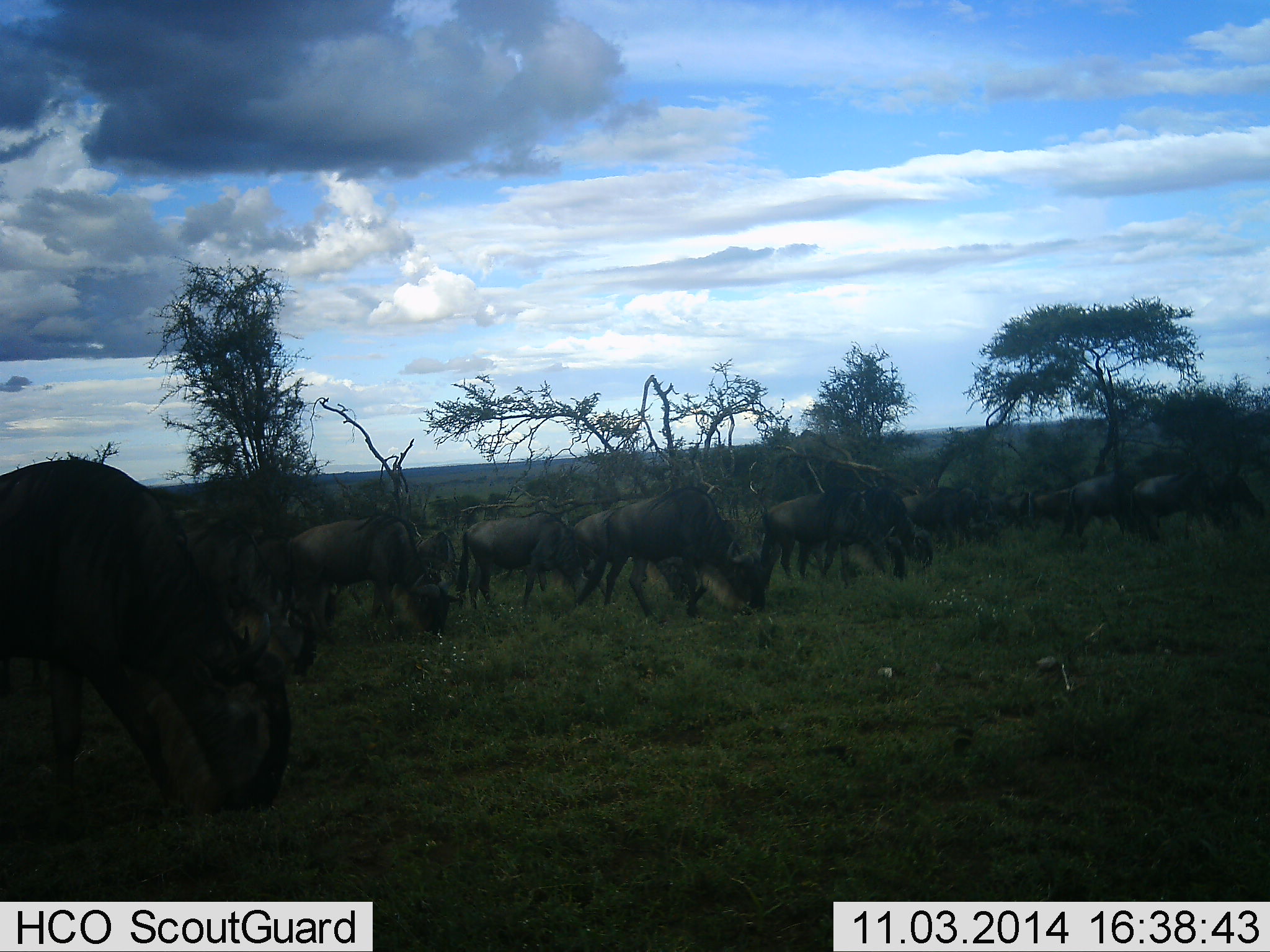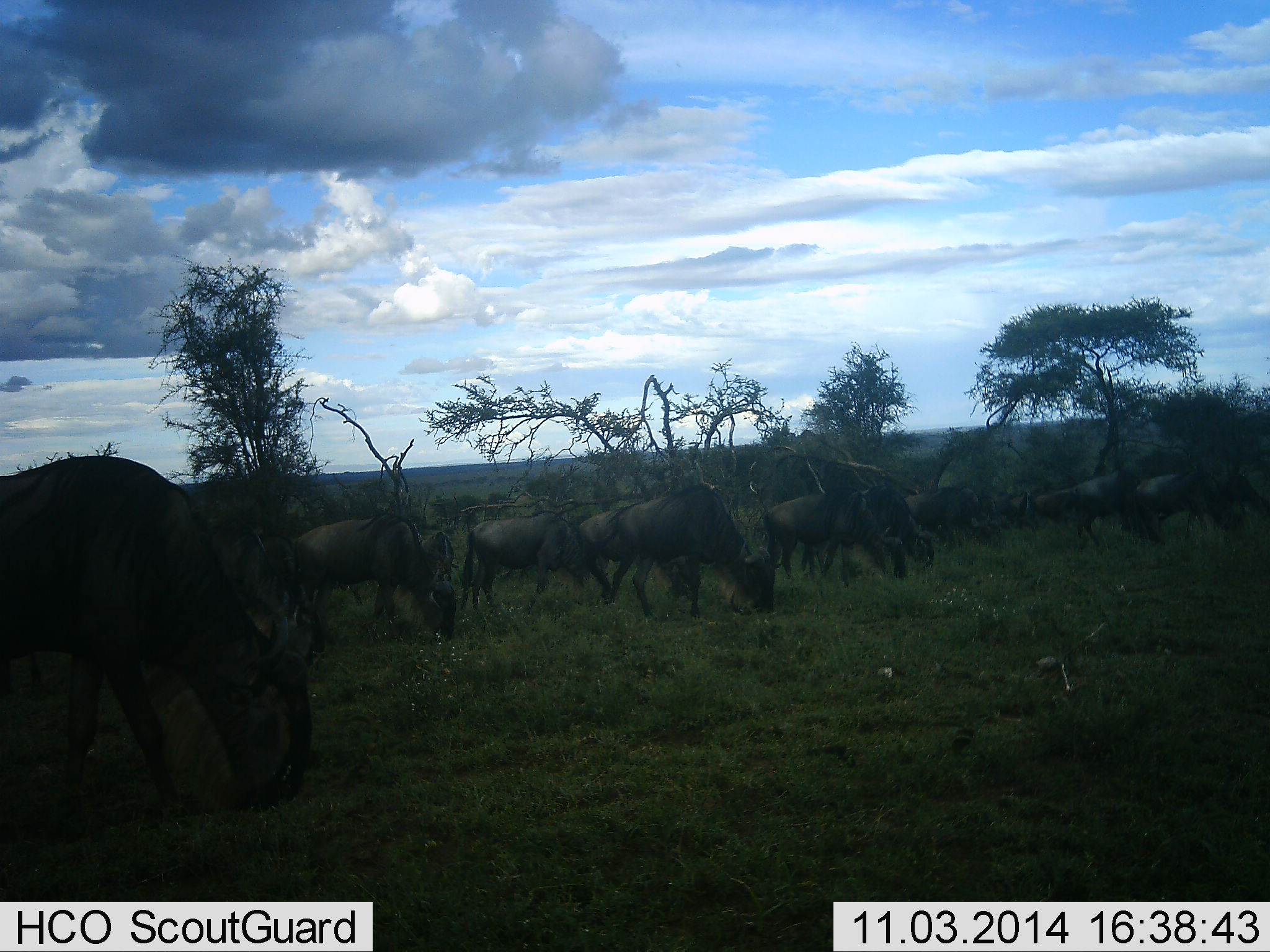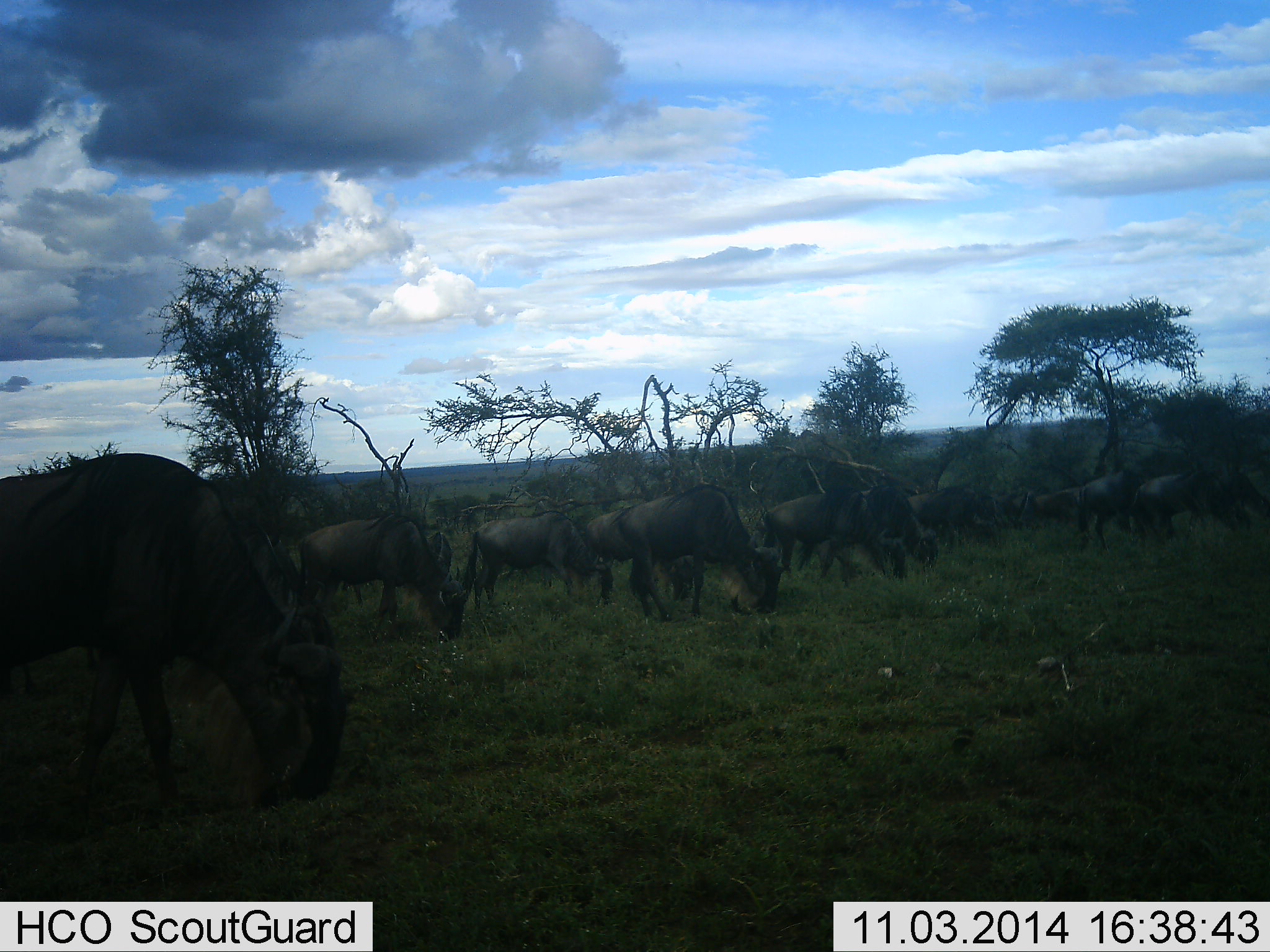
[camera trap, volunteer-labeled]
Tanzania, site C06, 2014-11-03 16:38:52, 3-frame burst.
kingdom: Animalia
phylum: Chordata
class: Mammalia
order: Artiodactyla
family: Bovidae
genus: Connochaetes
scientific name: Connochaetes taurinus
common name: blue wildebeest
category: wildebeest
Wildebeest (blue wildebeest) (Connochaetes taurinus), count 11-50. Behavior (volunteer vote fractions): standing 10%, resting 0%, moving 40%, interacting 0%. Young present (vote fraction): 0%. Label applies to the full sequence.